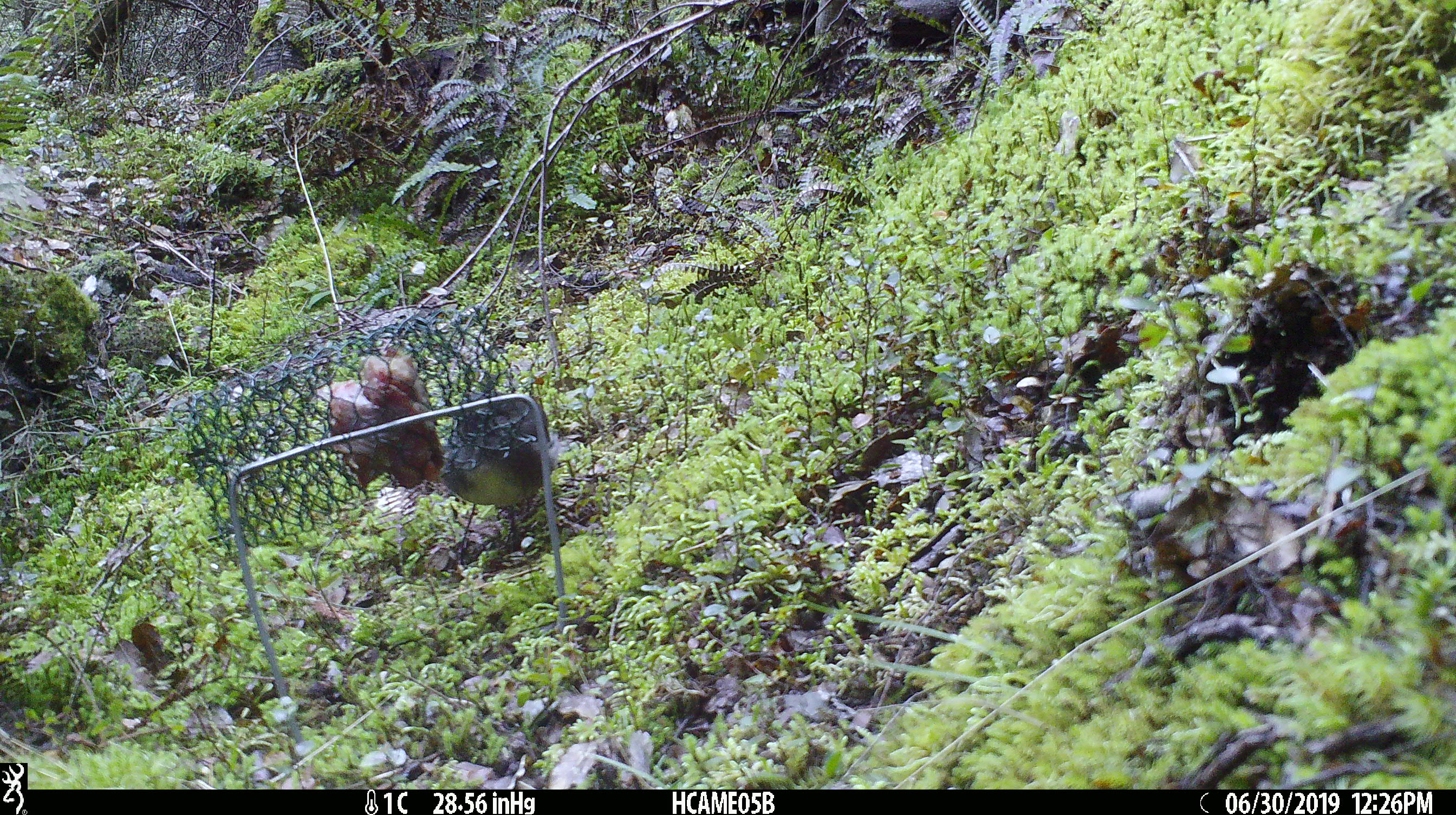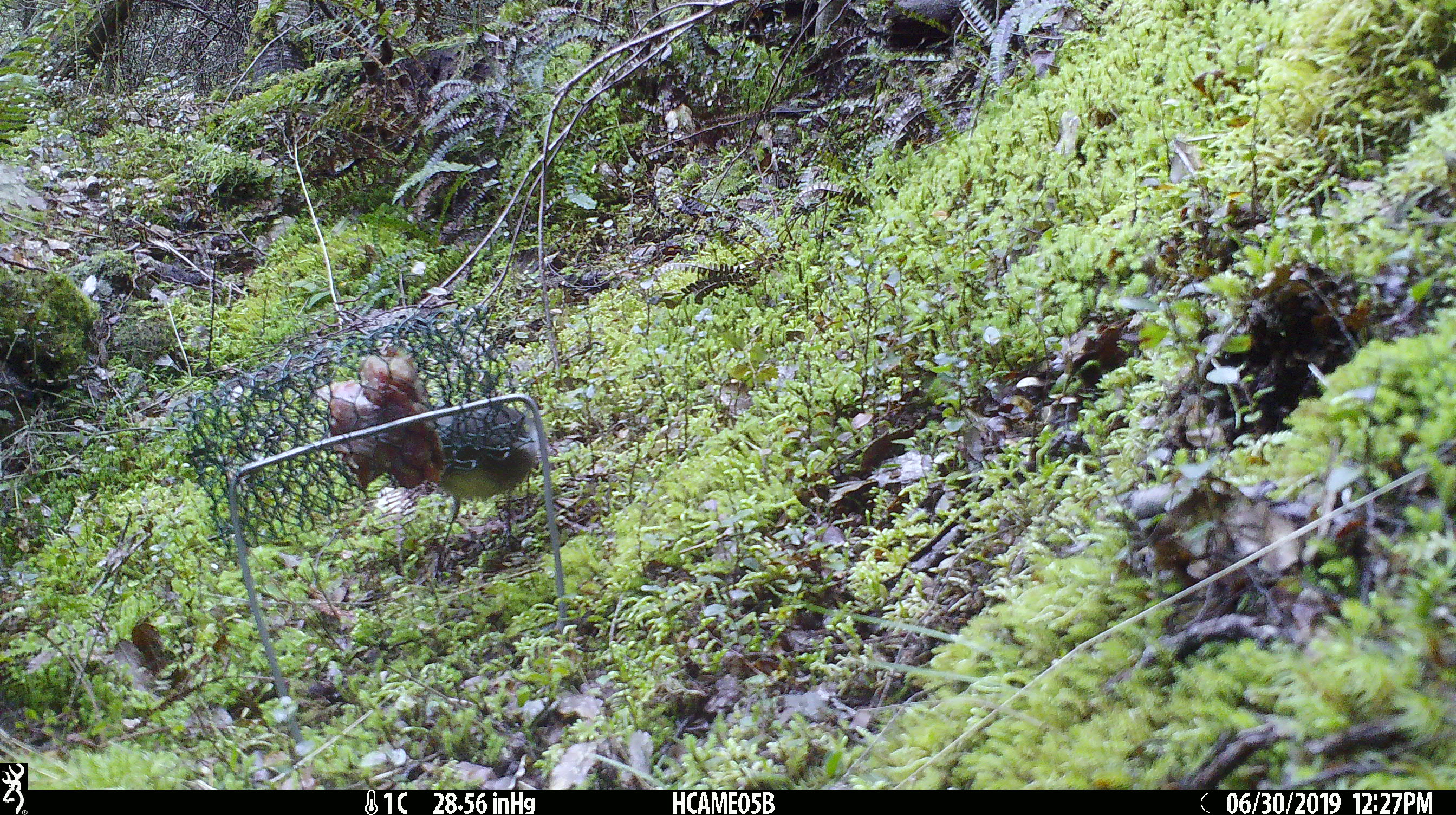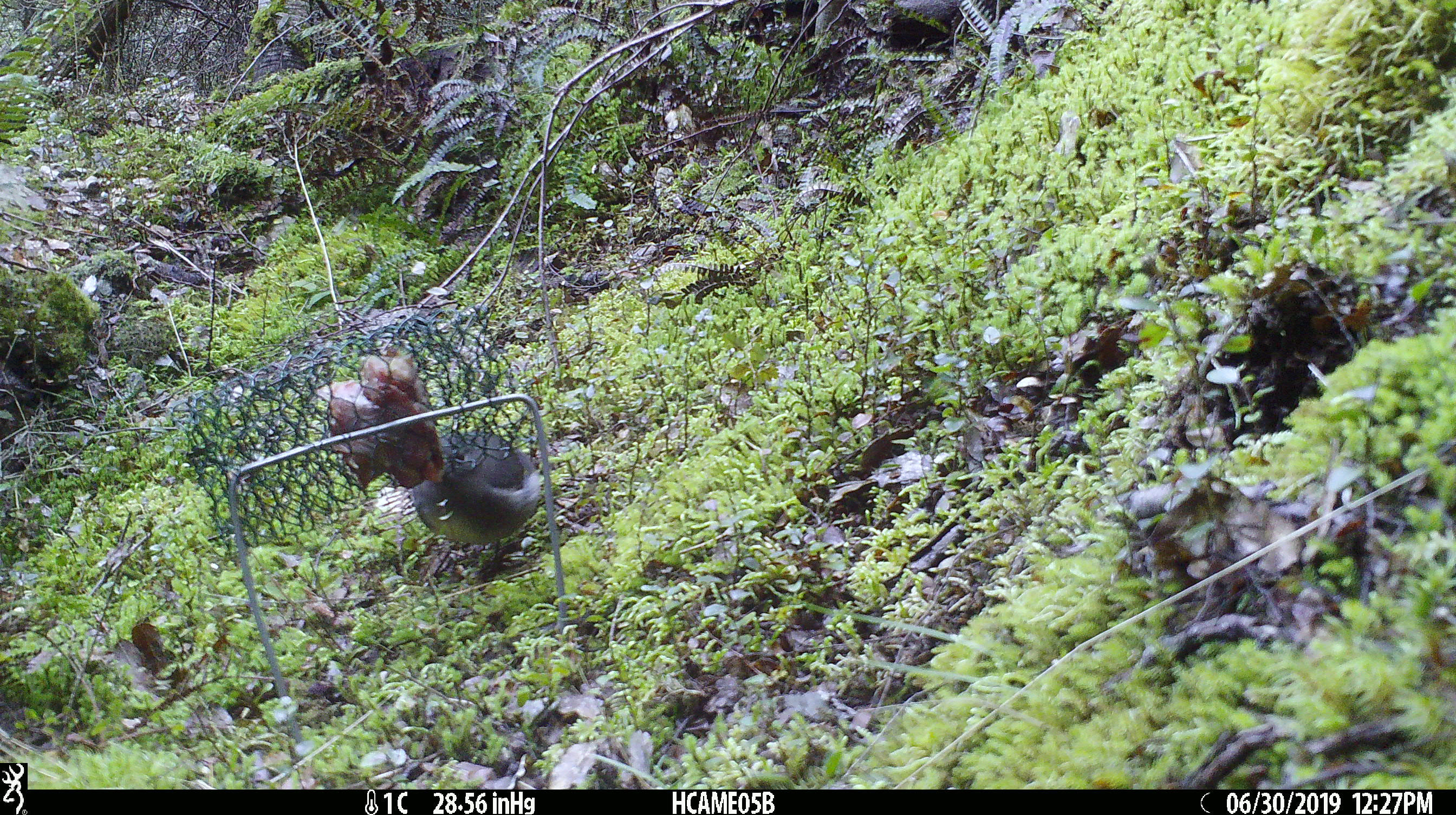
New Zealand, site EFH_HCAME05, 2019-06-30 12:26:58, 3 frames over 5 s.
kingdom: Animalia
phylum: Chordata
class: Aves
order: Passeriformes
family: Petroicidae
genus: Petroica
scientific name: Petroica australis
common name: new zealand robin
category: robin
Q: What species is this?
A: Robin (new zealand robin) (Petroica australis).